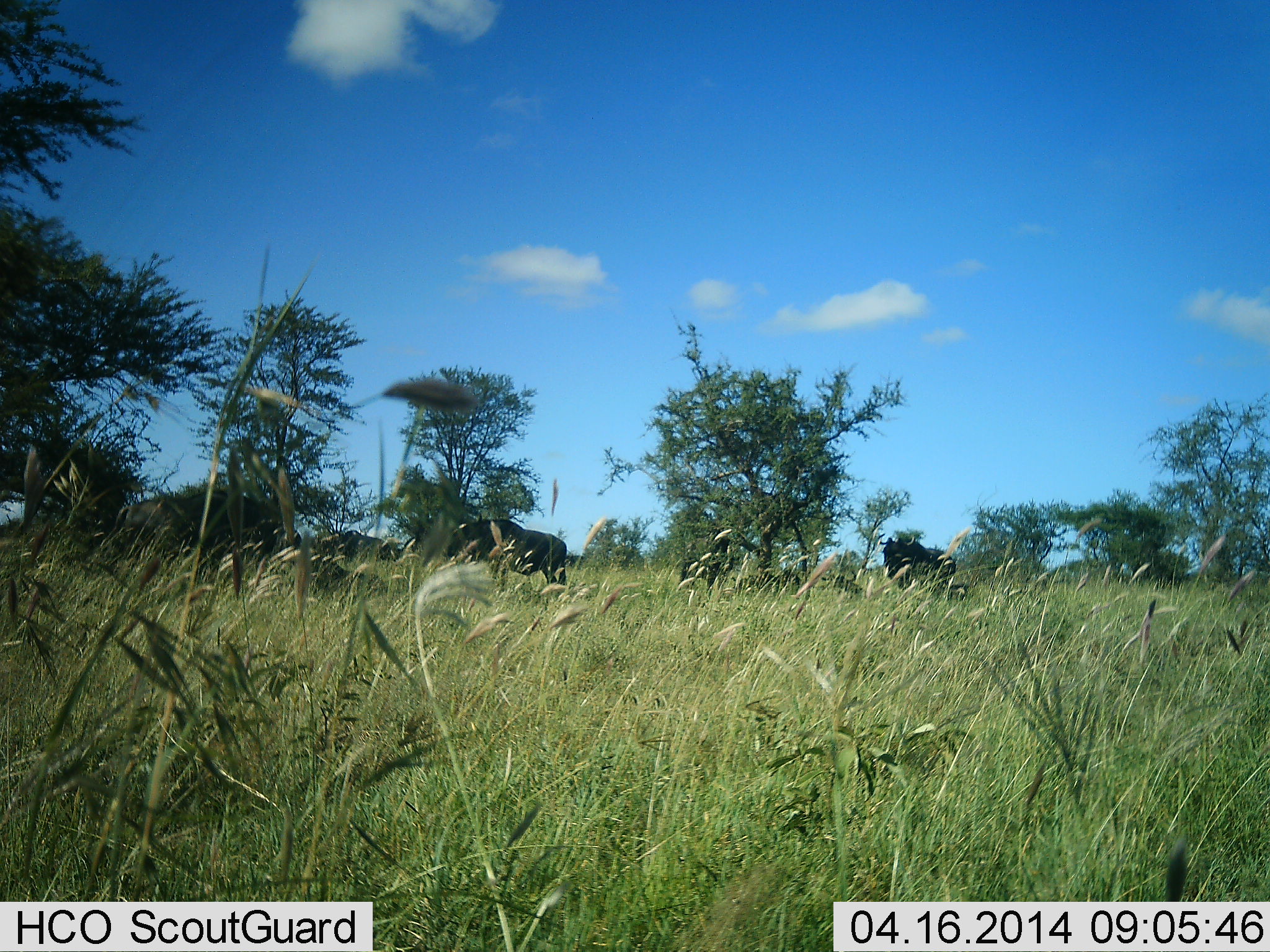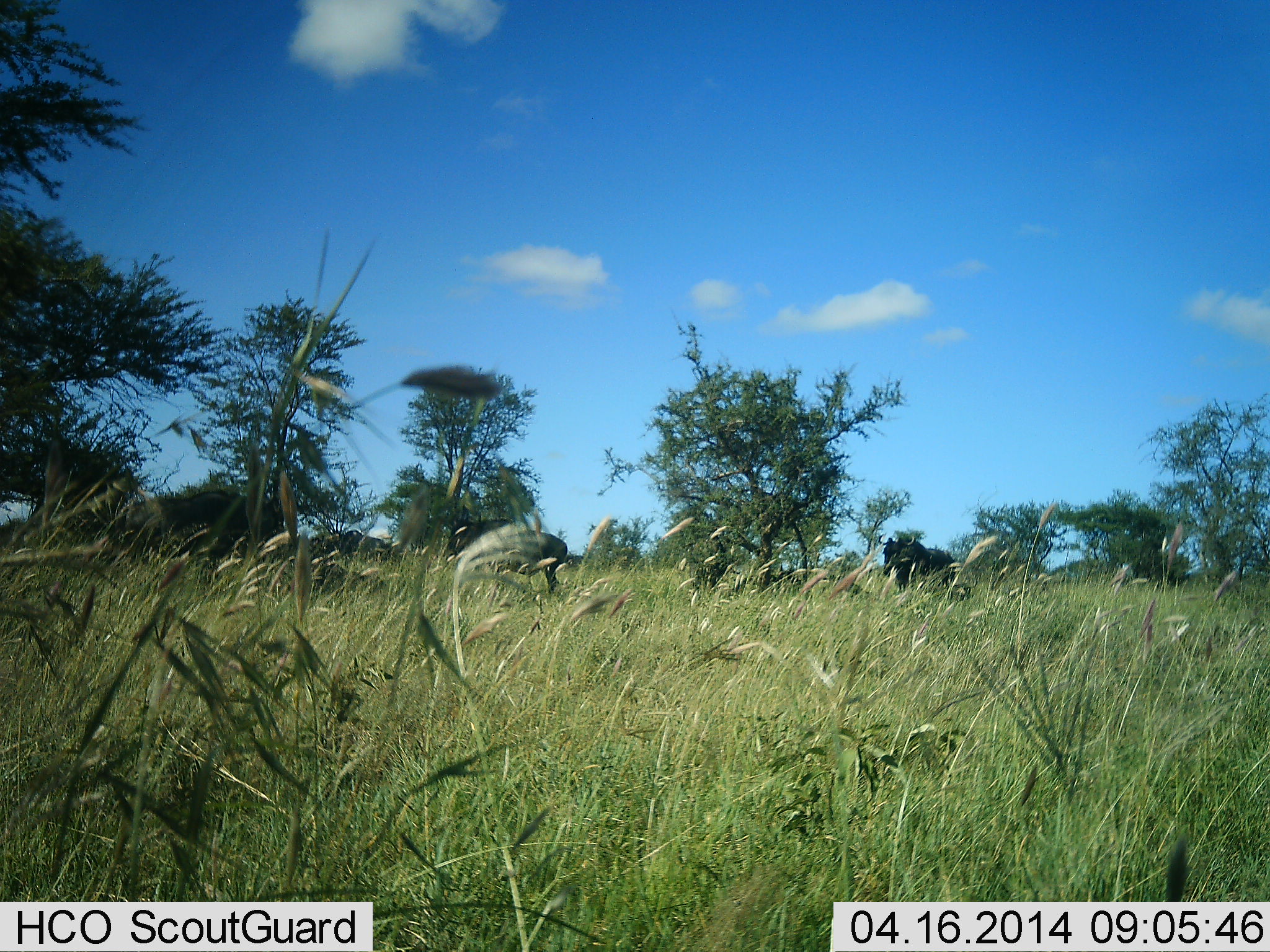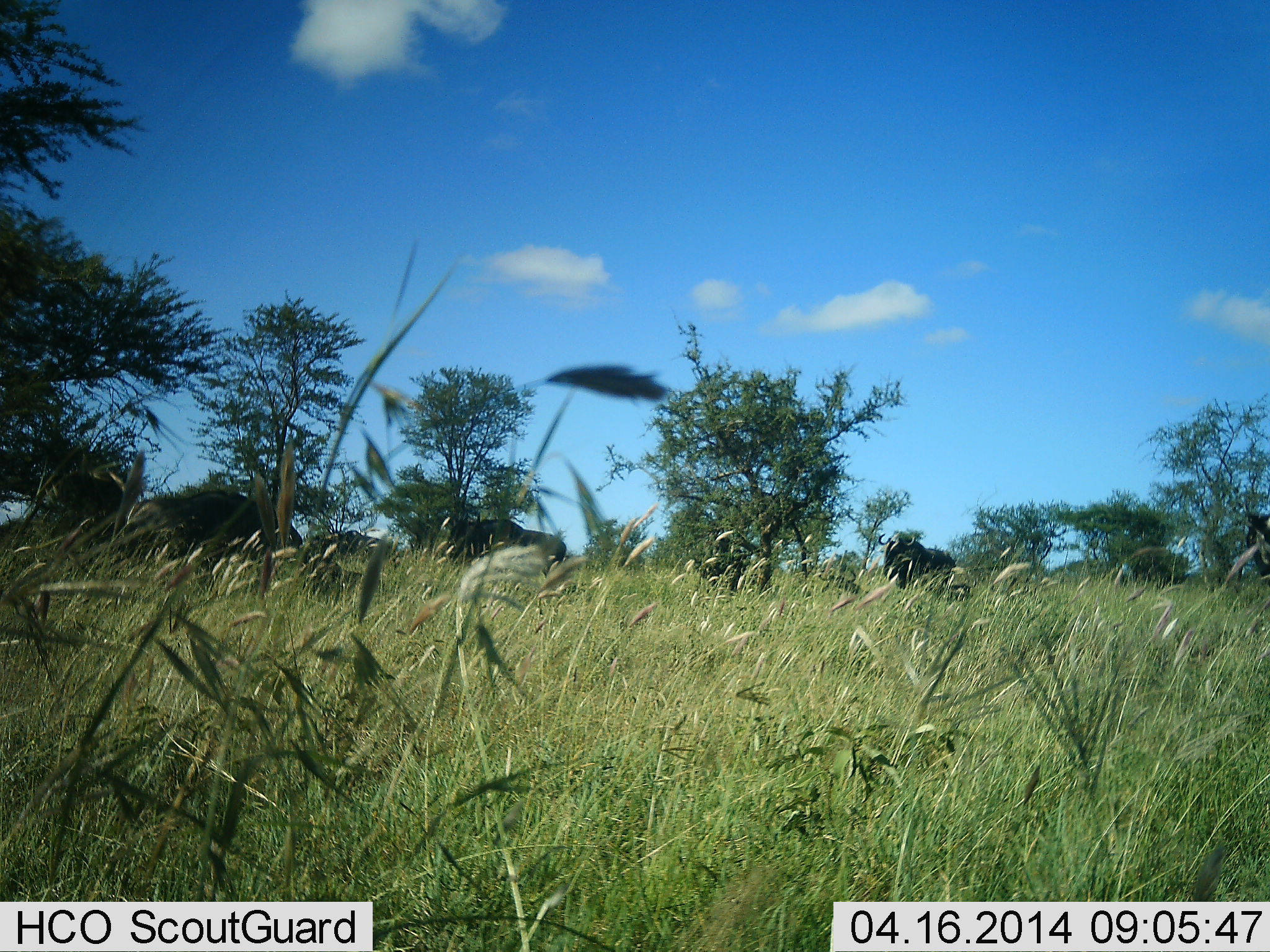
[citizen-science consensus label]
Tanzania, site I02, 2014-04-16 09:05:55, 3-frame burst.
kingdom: Animalia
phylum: Chordata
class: Mammalia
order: Artiodactyla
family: Bovidae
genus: Connochaetes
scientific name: Connochaetes taurinus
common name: blue wildebeest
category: wildebeest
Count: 4.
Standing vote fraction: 80%.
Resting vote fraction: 20%.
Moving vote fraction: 10%.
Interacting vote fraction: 0%.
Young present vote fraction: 0%.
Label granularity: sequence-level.